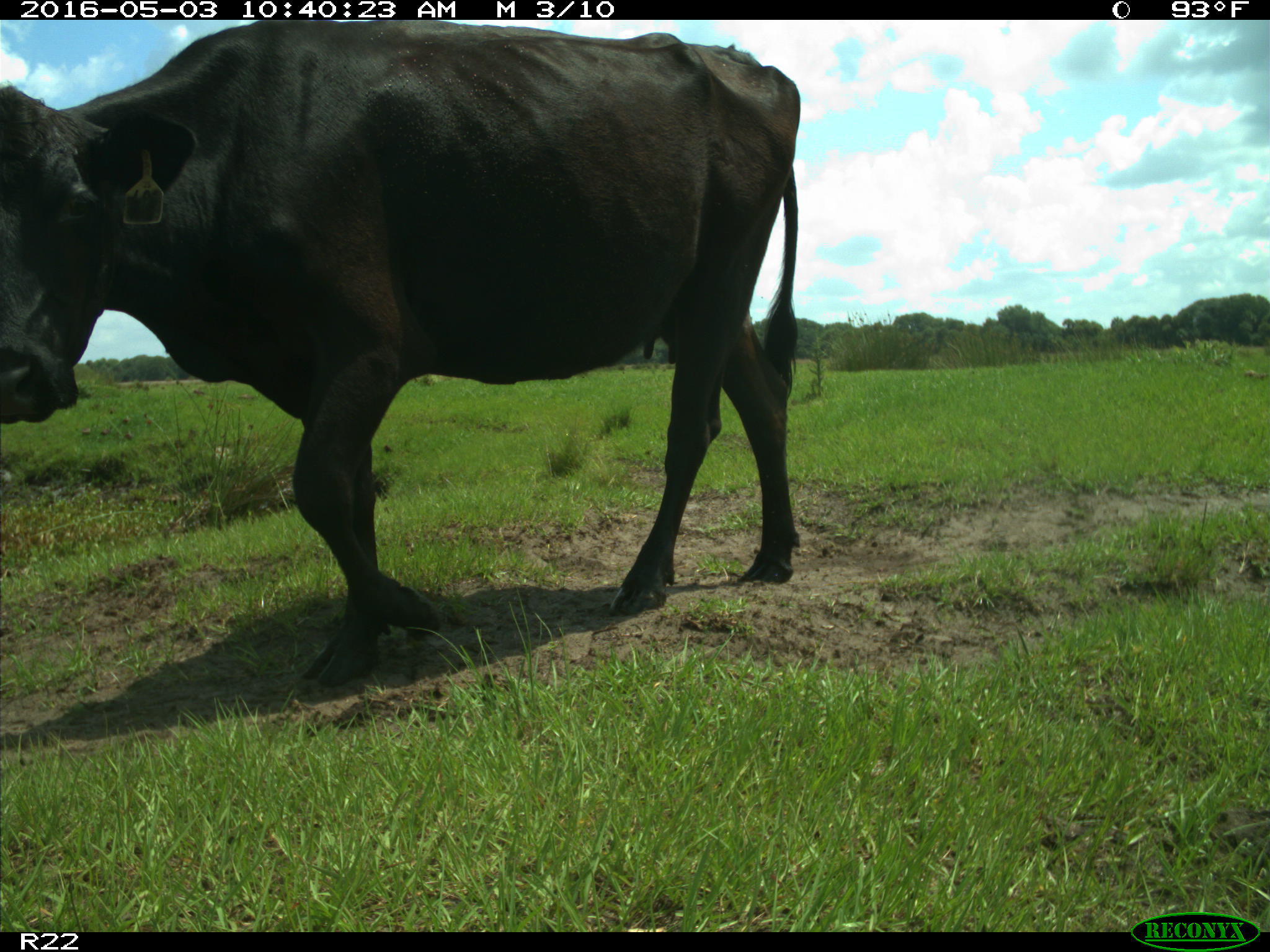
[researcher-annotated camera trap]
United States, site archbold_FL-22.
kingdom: Animalia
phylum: Chordata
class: Mammalia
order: Artiodactyla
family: Bovidae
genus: Bos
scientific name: Bos taurus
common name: domestic cow